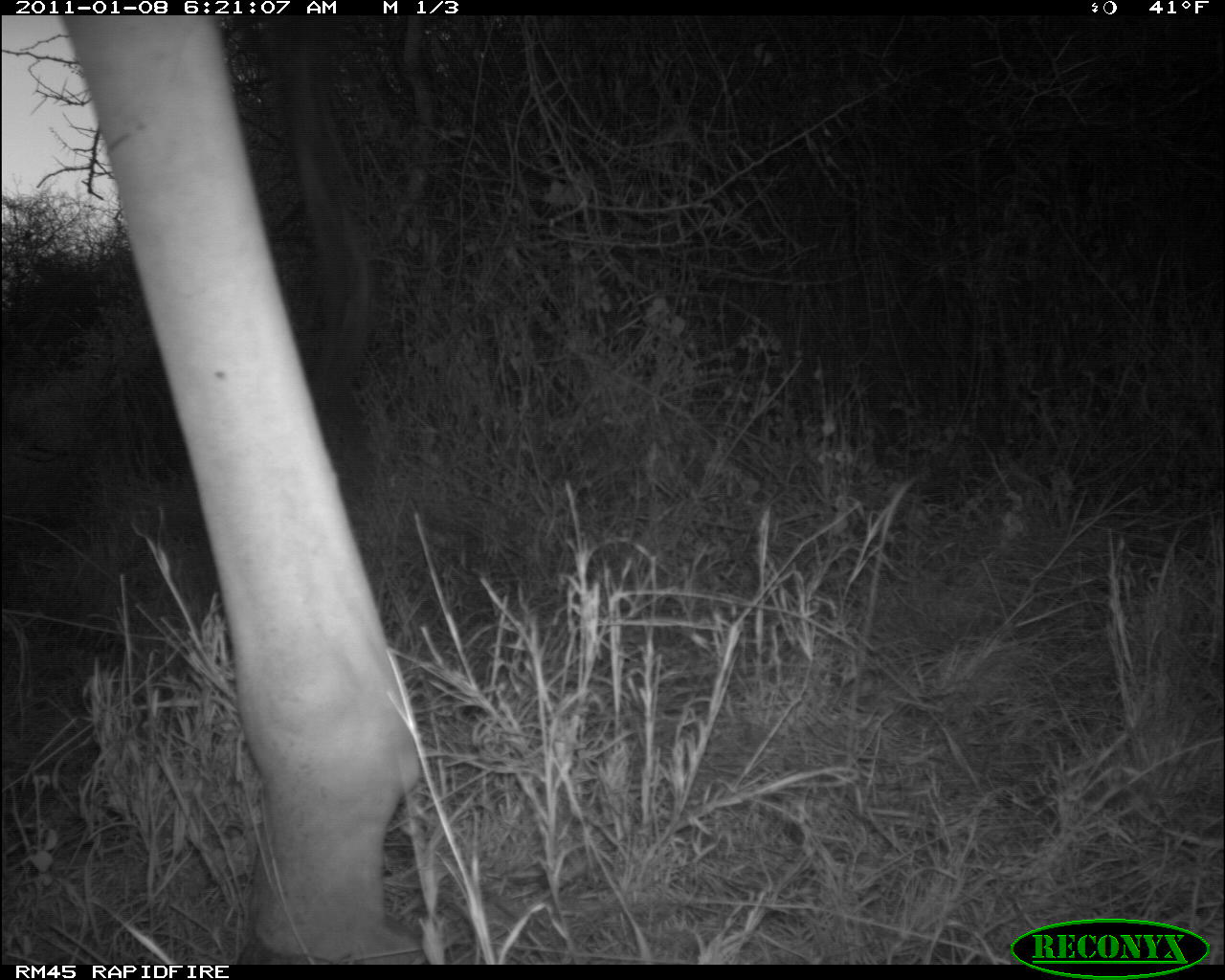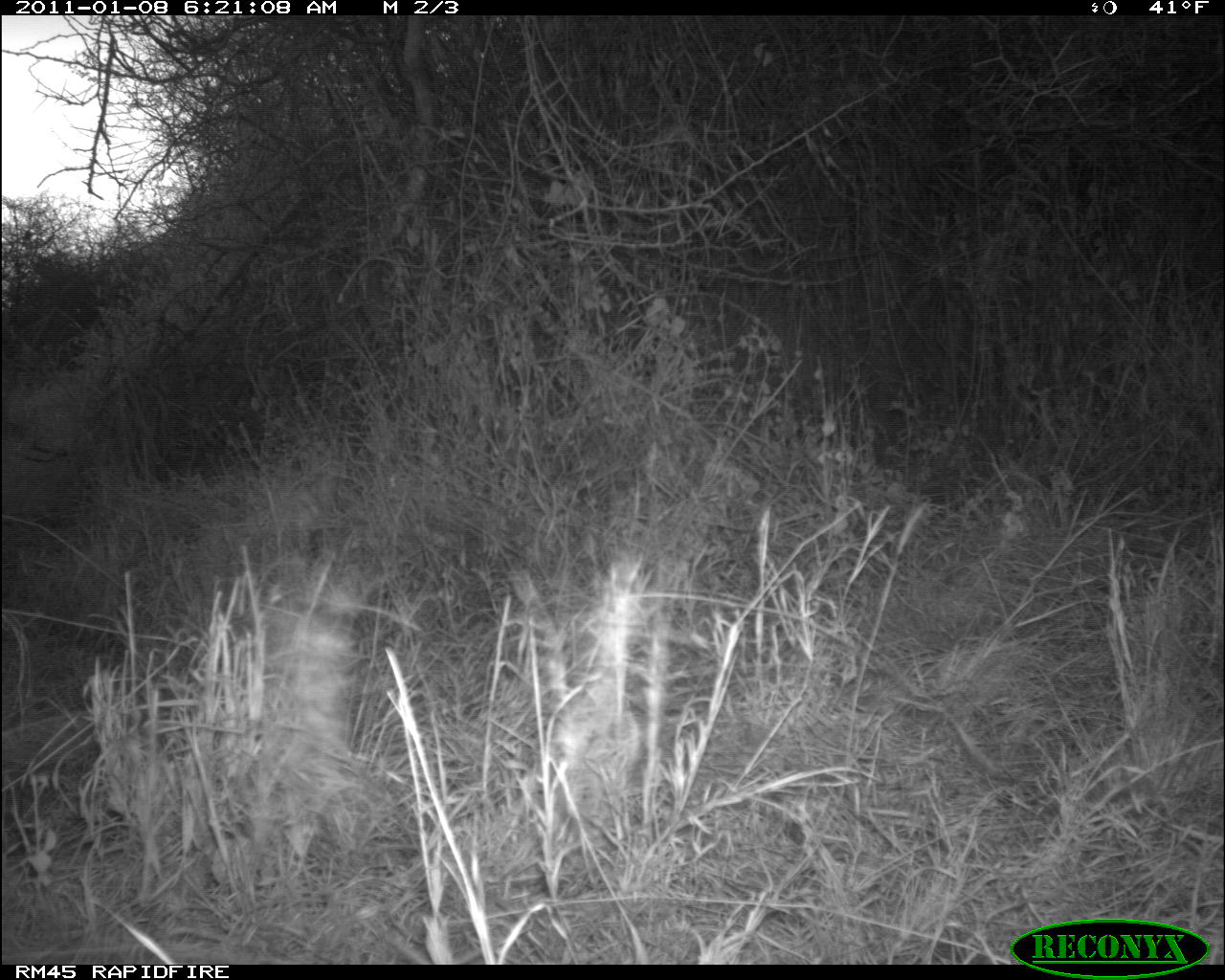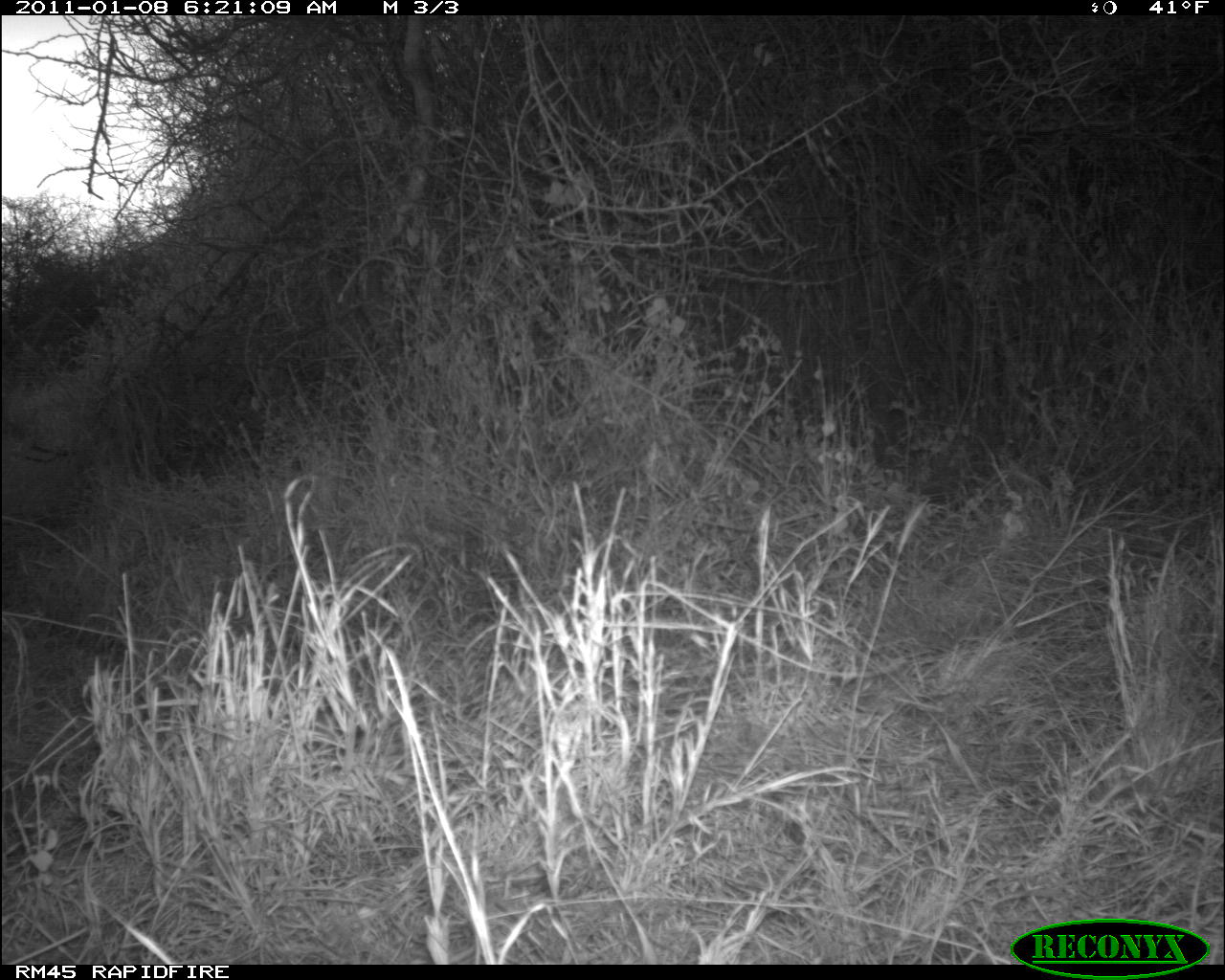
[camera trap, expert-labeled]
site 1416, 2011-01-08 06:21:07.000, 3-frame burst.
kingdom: Animalia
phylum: Chordata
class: Mammalia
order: Artiodactyla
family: Bovidae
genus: Madoqua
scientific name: Madoqua guentheri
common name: günther's dik-dik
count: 1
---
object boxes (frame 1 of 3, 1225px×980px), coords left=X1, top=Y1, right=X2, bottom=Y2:
madoqua guentheri: left=57, top=15, right=421, bottom=964